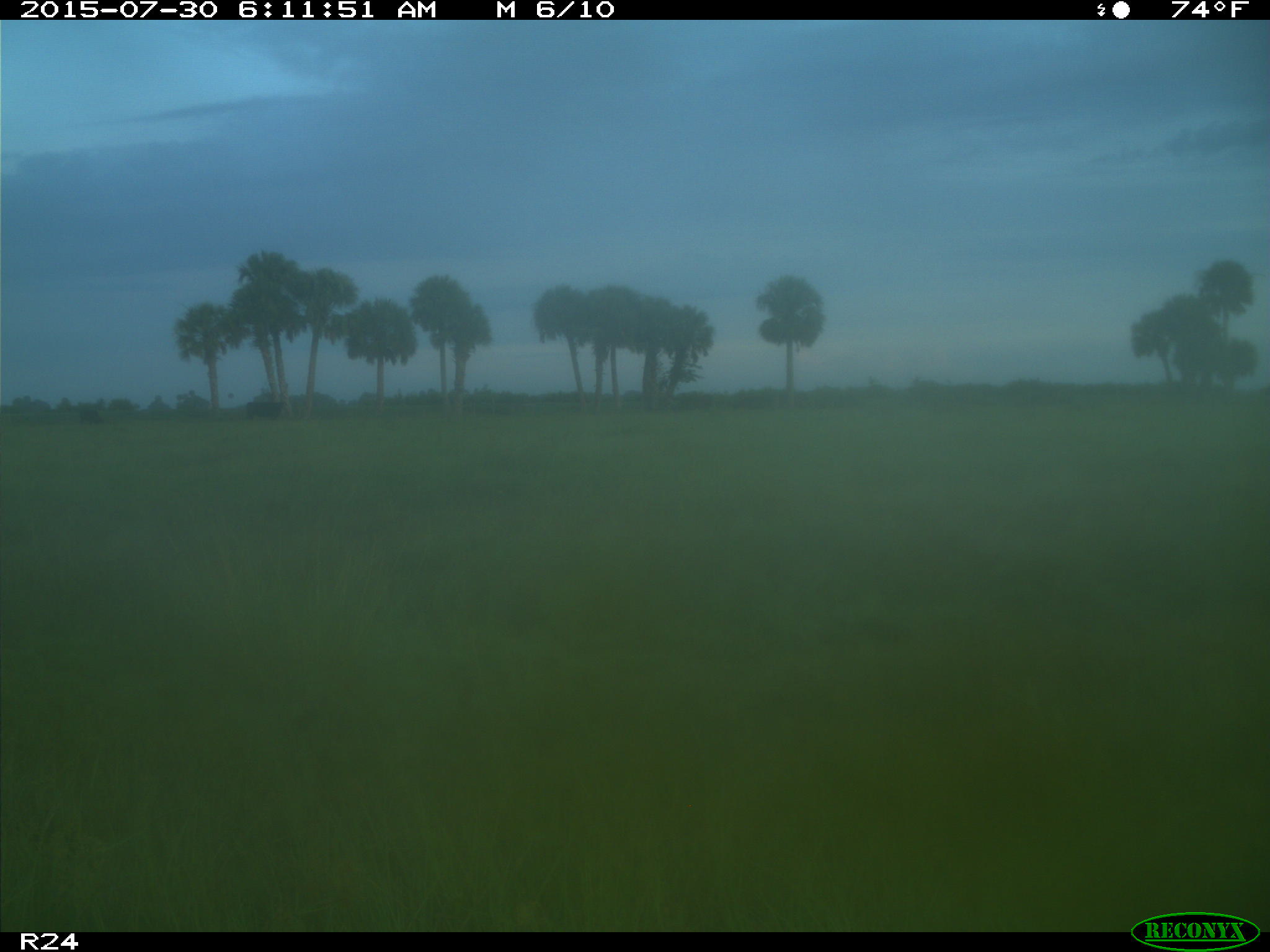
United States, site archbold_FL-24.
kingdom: Animalia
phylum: Chordata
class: Mammalia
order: Artiodactyla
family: Bovidae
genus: Bos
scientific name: Bos taurus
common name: domestic cow